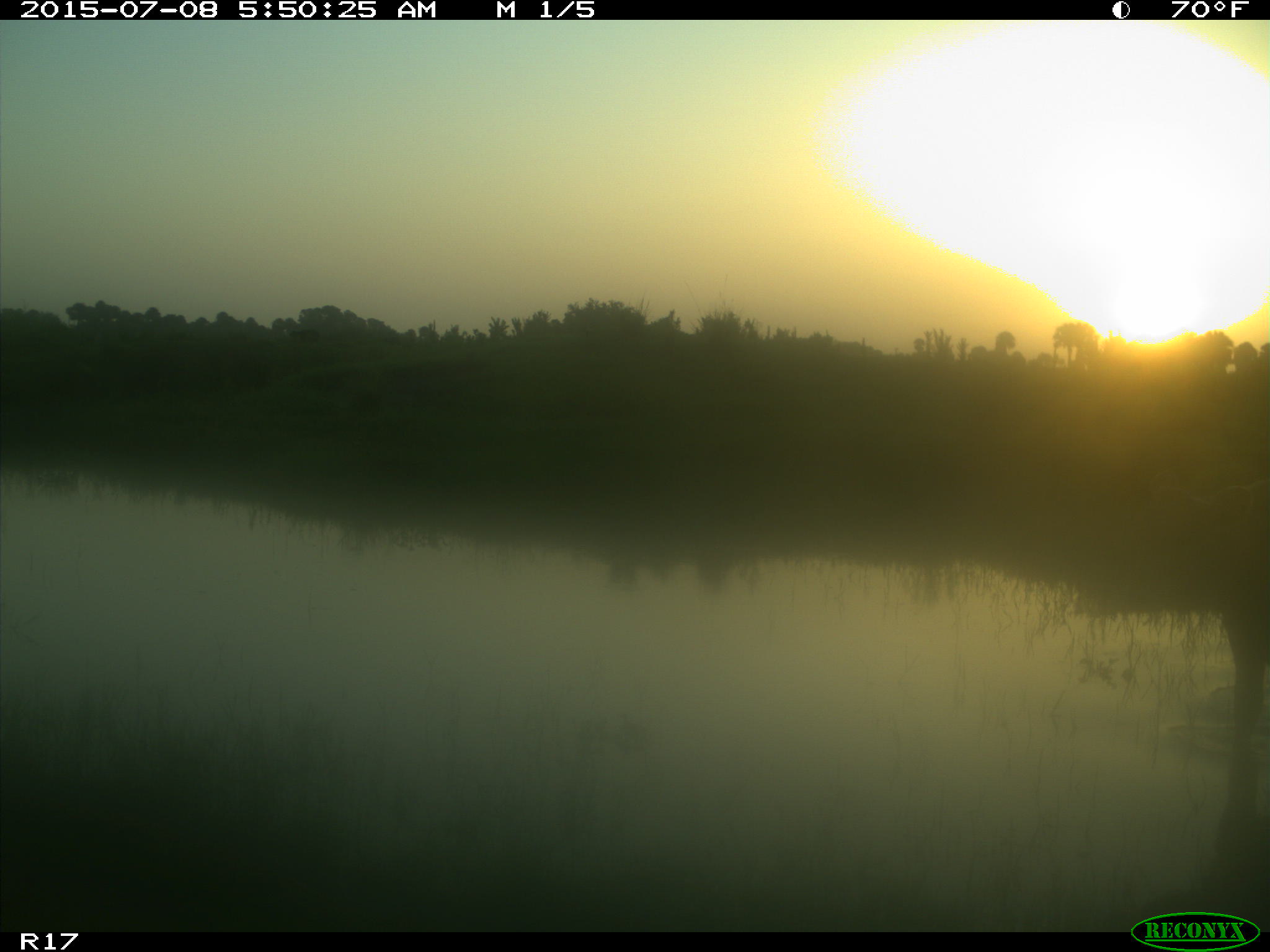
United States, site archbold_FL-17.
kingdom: Animalia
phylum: Chordata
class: Mammalia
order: Artiodactyla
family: Bovidae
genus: Bos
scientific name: Bos taurus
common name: domestic cow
Bos taurus (domestic cow).